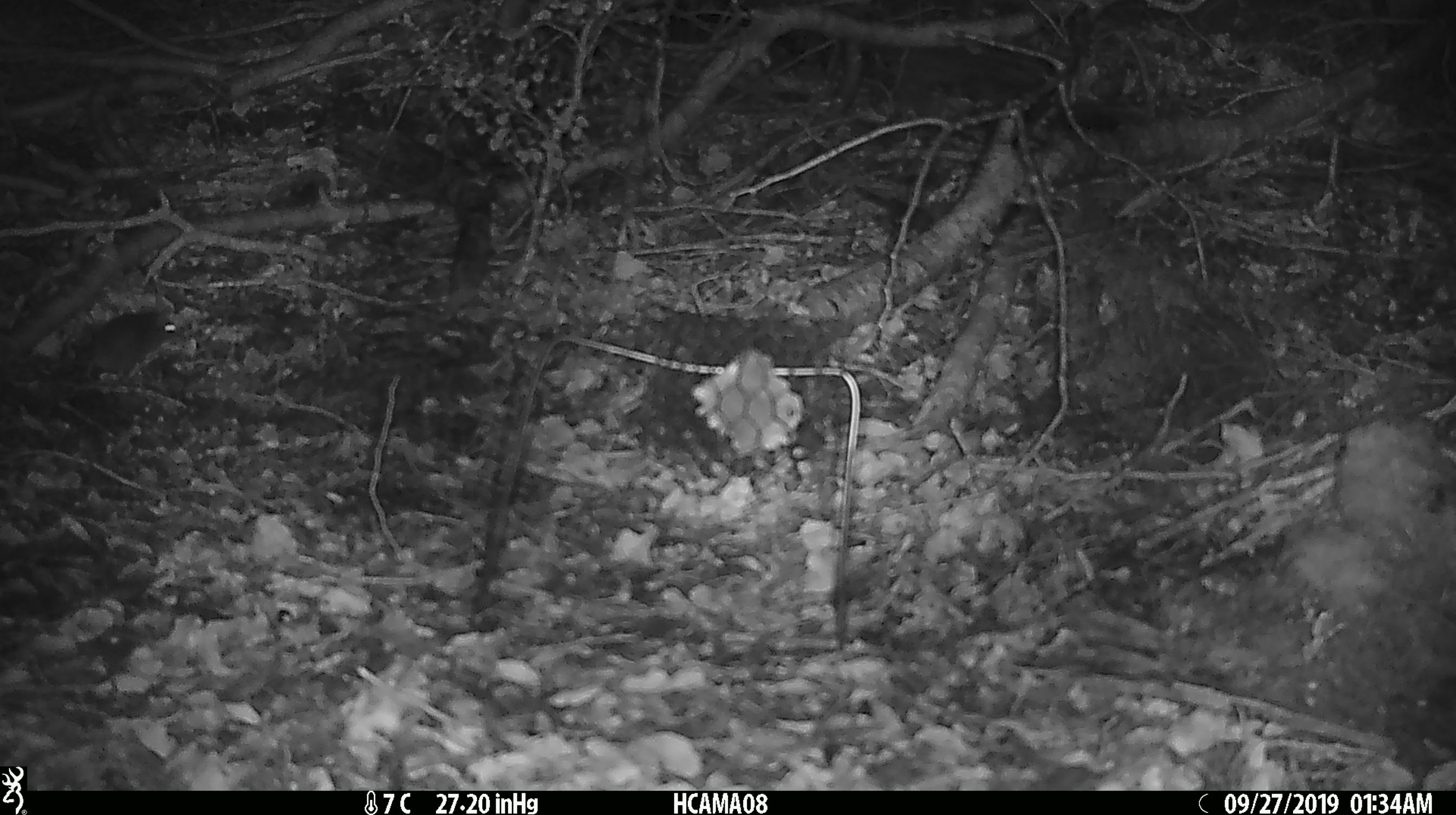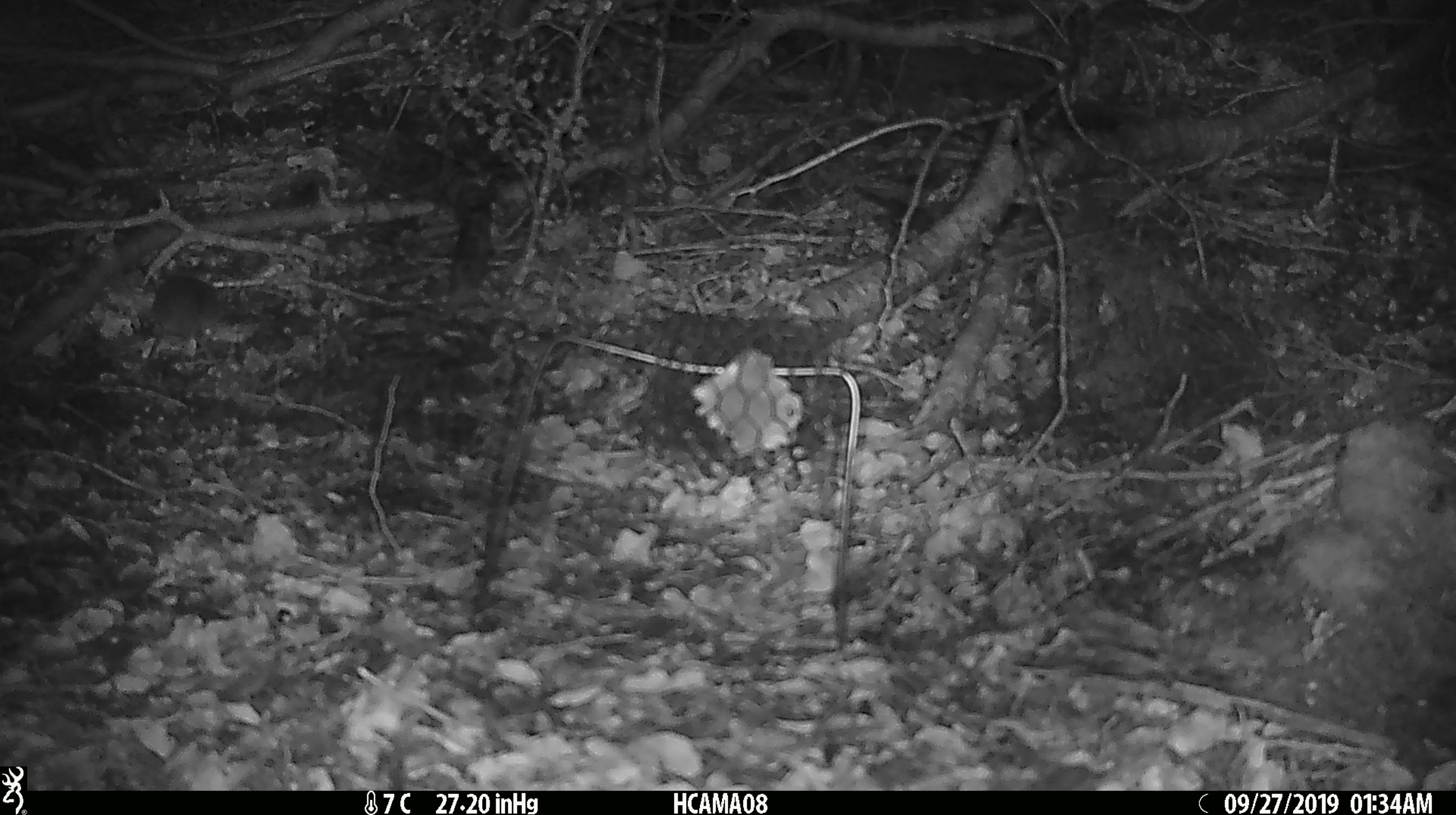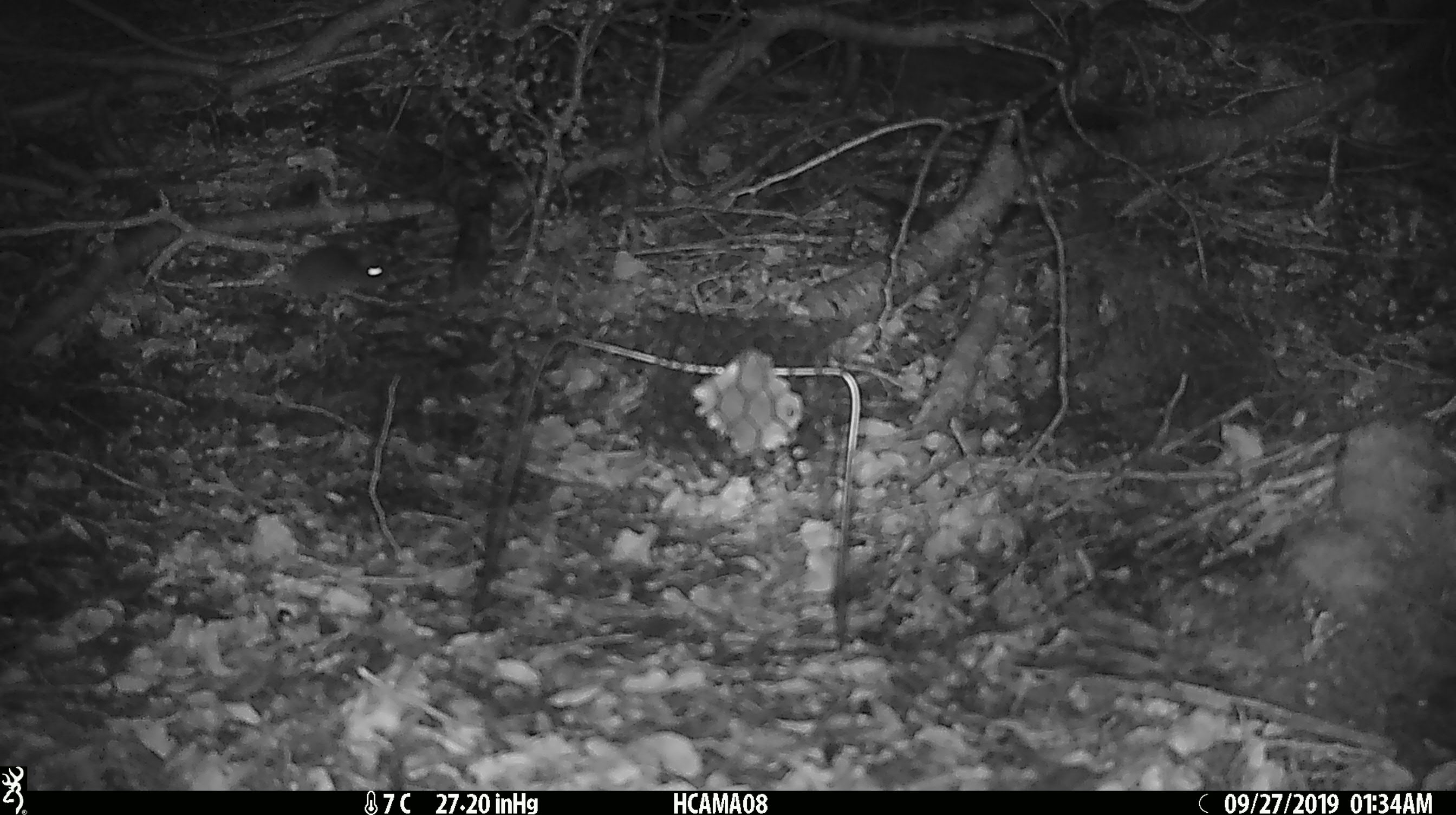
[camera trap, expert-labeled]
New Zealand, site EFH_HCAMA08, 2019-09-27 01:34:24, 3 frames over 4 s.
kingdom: Animalia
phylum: Chordata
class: Mammalia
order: Rodentia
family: Muridae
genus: Mus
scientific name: Mus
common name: mouse